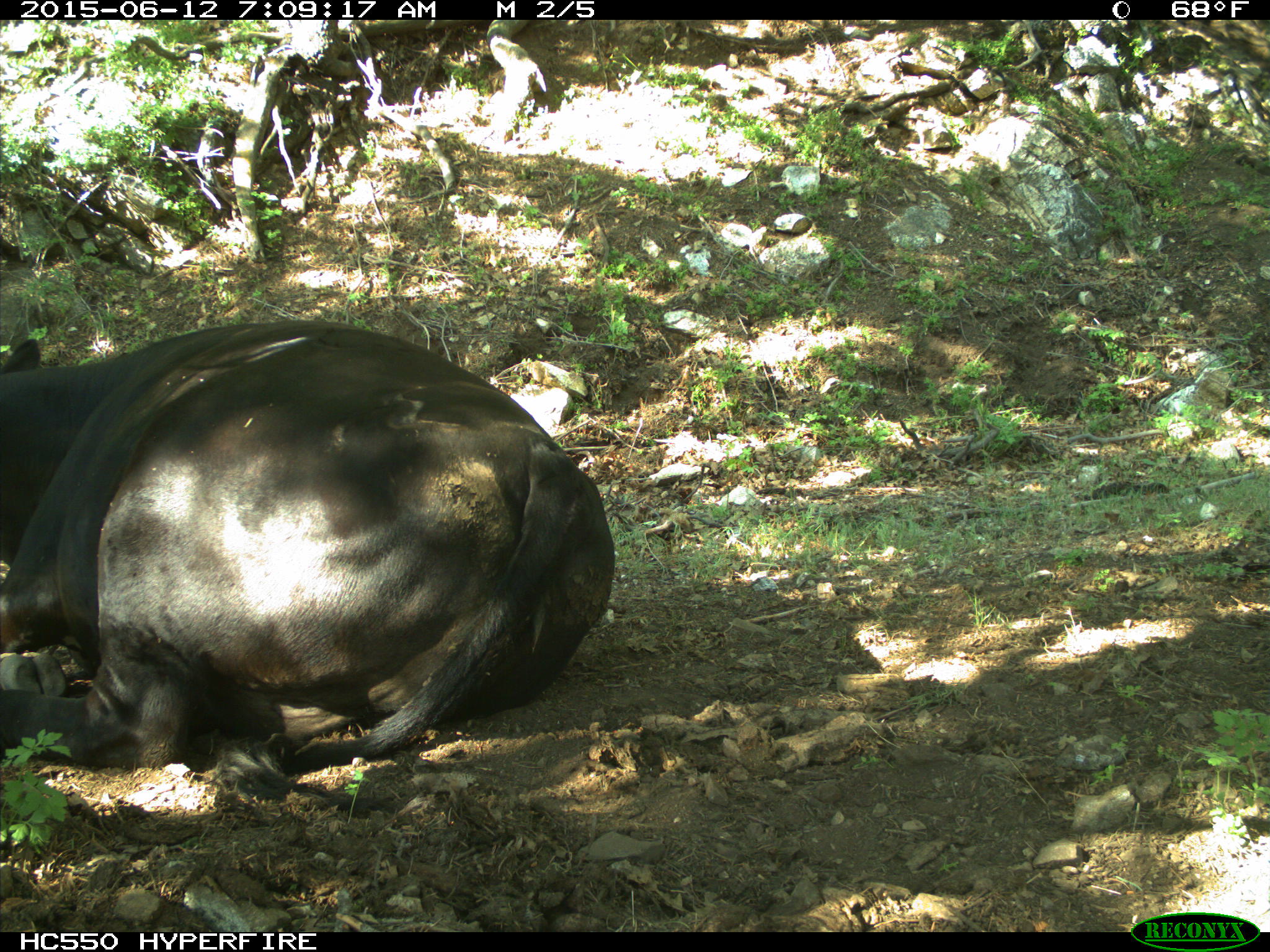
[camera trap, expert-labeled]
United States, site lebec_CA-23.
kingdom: Animalia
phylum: Chordata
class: Mammalia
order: Artiodactyla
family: Bovidae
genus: Bos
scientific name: Bos taurus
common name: domestic cow